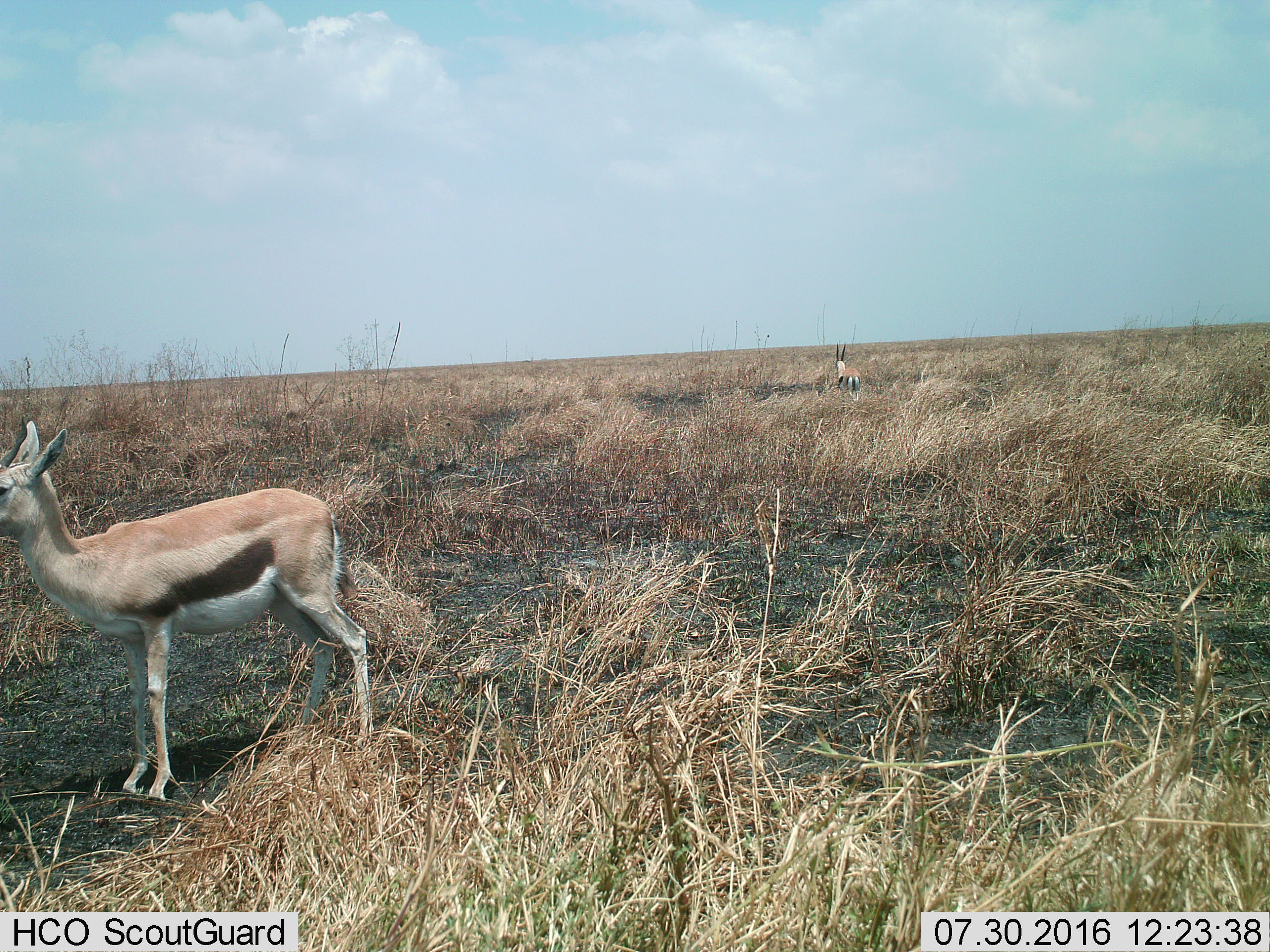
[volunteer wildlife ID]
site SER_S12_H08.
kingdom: Animalia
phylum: Chordata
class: Mammalia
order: Artiodactyla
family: Bovidae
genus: Eudorcas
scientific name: Eudorcas thomsonii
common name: thomson's gazelle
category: gazellethomsons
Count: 2.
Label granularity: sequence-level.